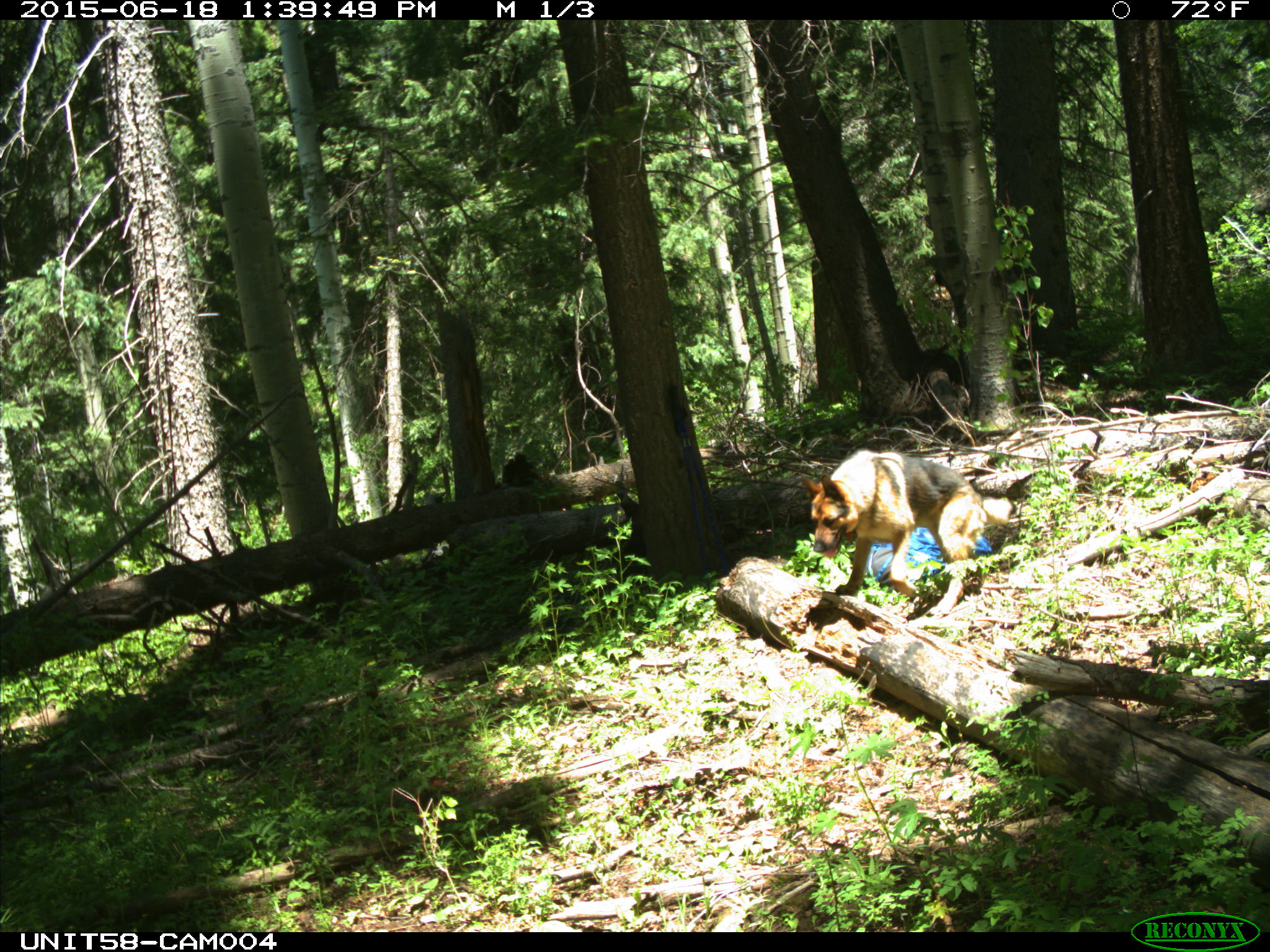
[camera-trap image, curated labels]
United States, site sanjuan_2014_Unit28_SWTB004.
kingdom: Animalia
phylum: Chordata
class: Mammalia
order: Carnivora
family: Canidae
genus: Canis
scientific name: Canis familiaris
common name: domestic dog